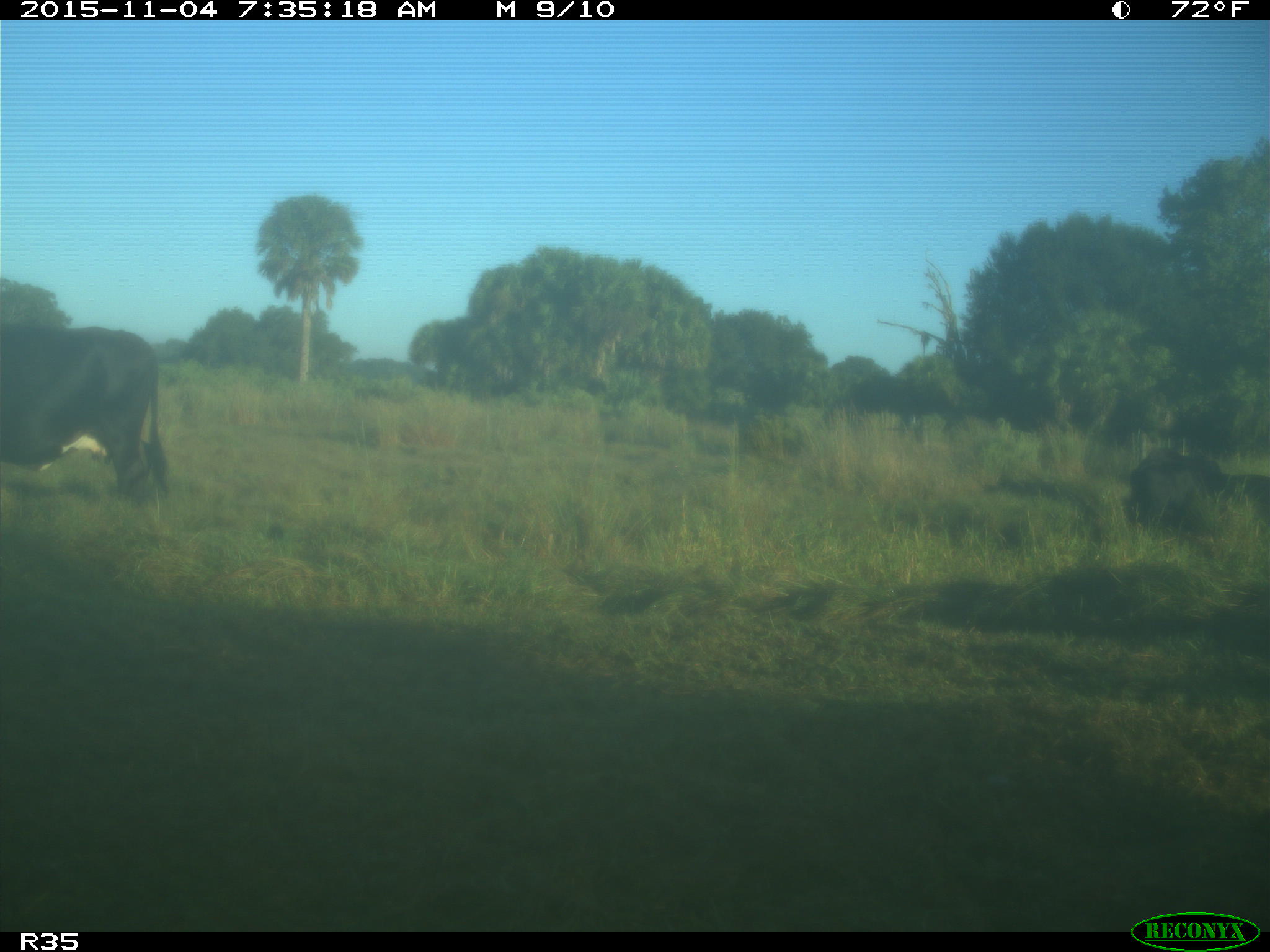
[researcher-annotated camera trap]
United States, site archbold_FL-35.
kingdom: Animalia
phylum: Chordata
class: Mammalia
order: Artiodactyla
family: Bovidae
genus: Bos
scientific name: Bos taurus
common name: domestic cow